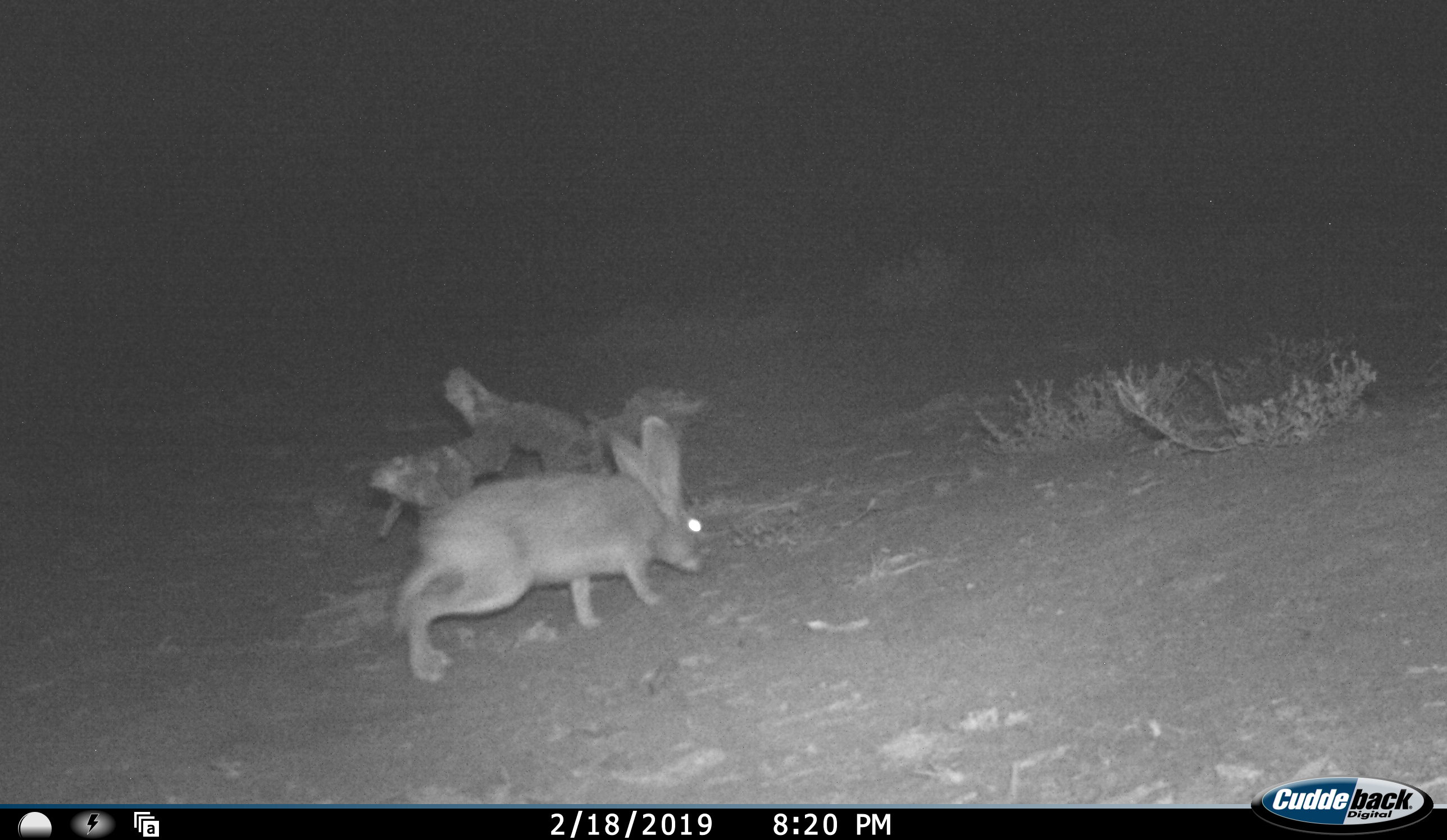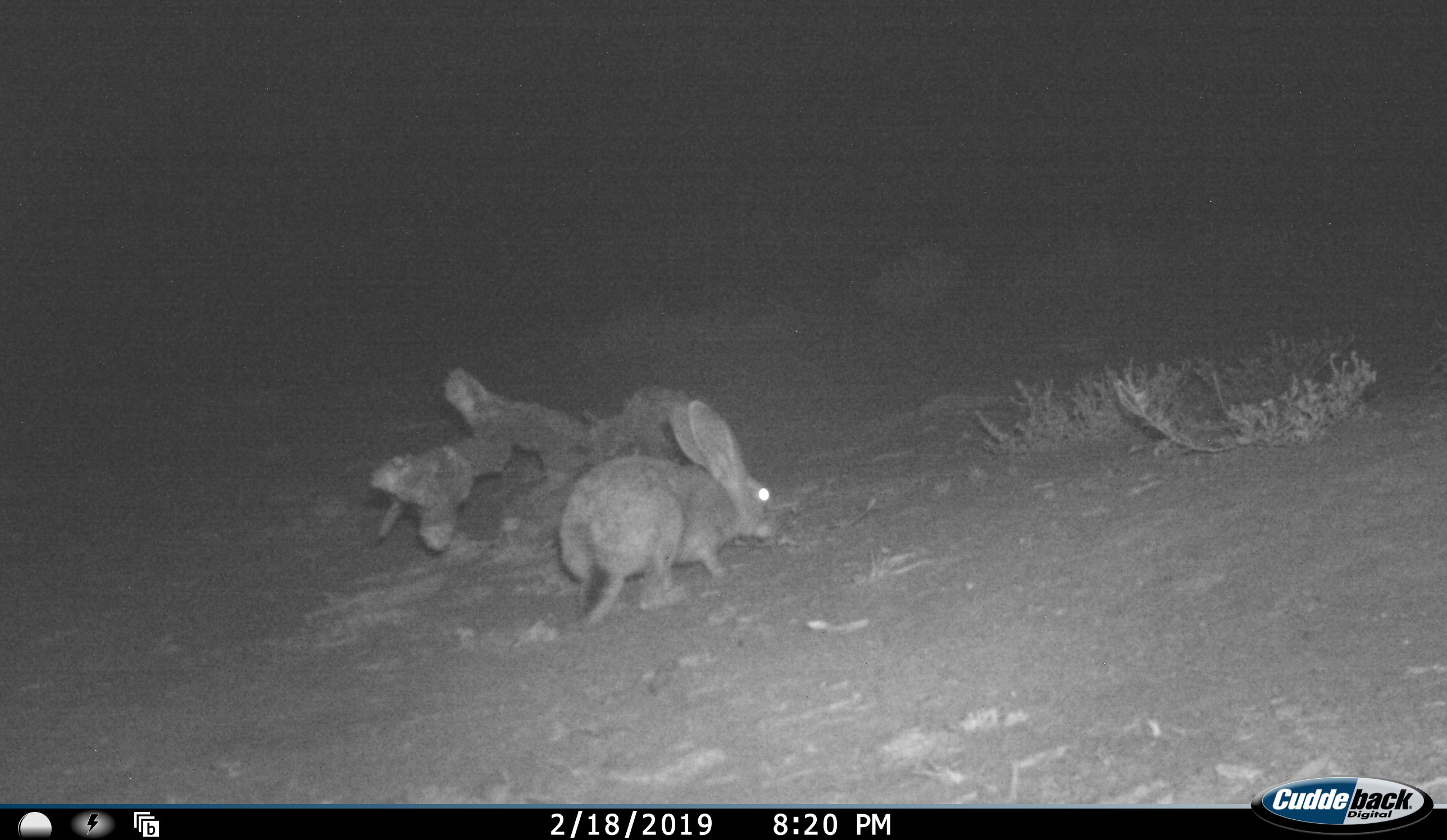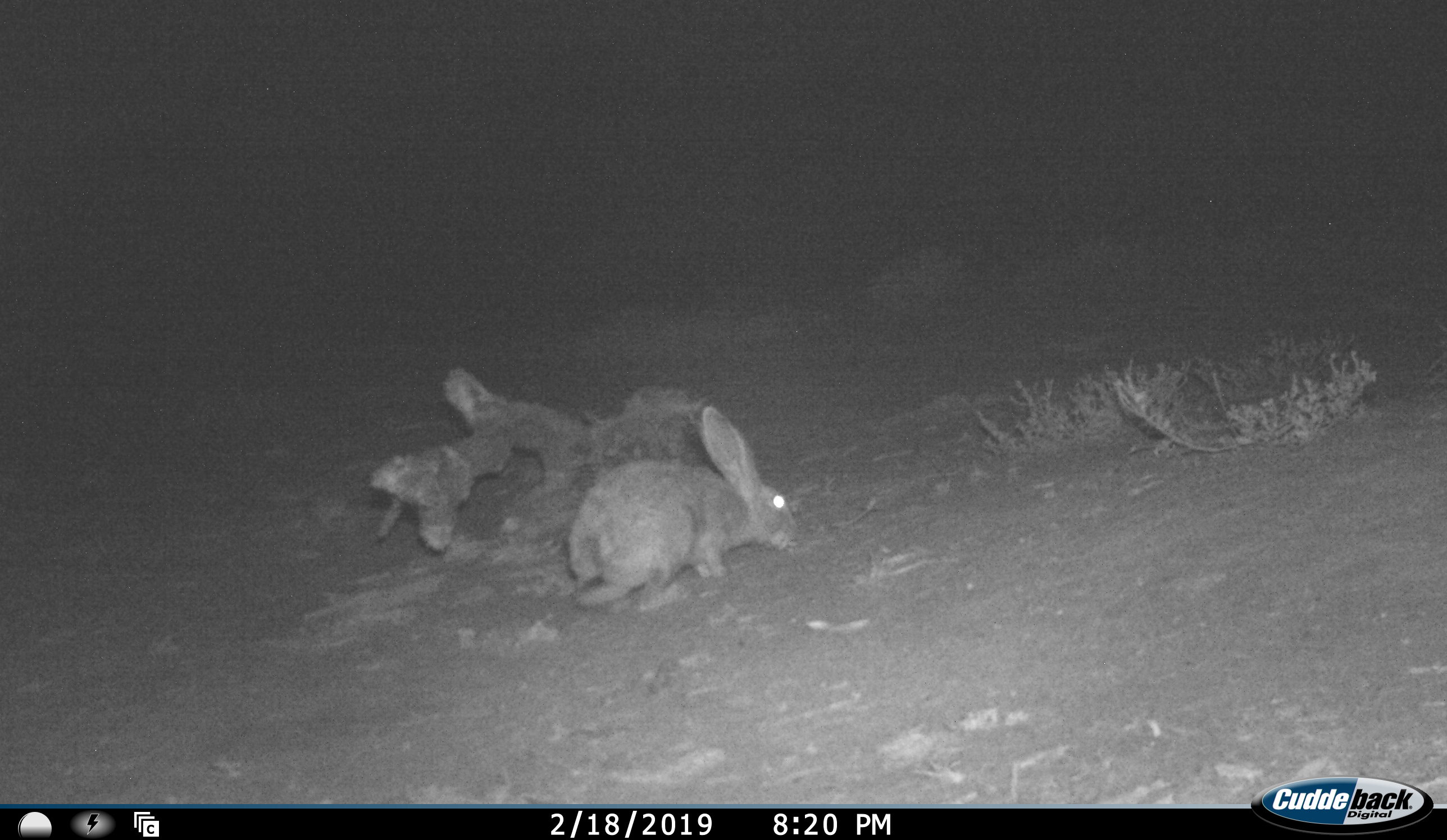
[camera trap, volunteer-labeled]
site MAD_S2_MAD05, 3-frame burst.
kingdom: Animalia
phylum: Chordata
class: Mammalia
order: Lagomorpha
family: Leporidae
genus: Lepus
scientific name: Lepus capensis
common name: cape hare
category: harecape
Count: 1.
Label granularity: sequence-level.